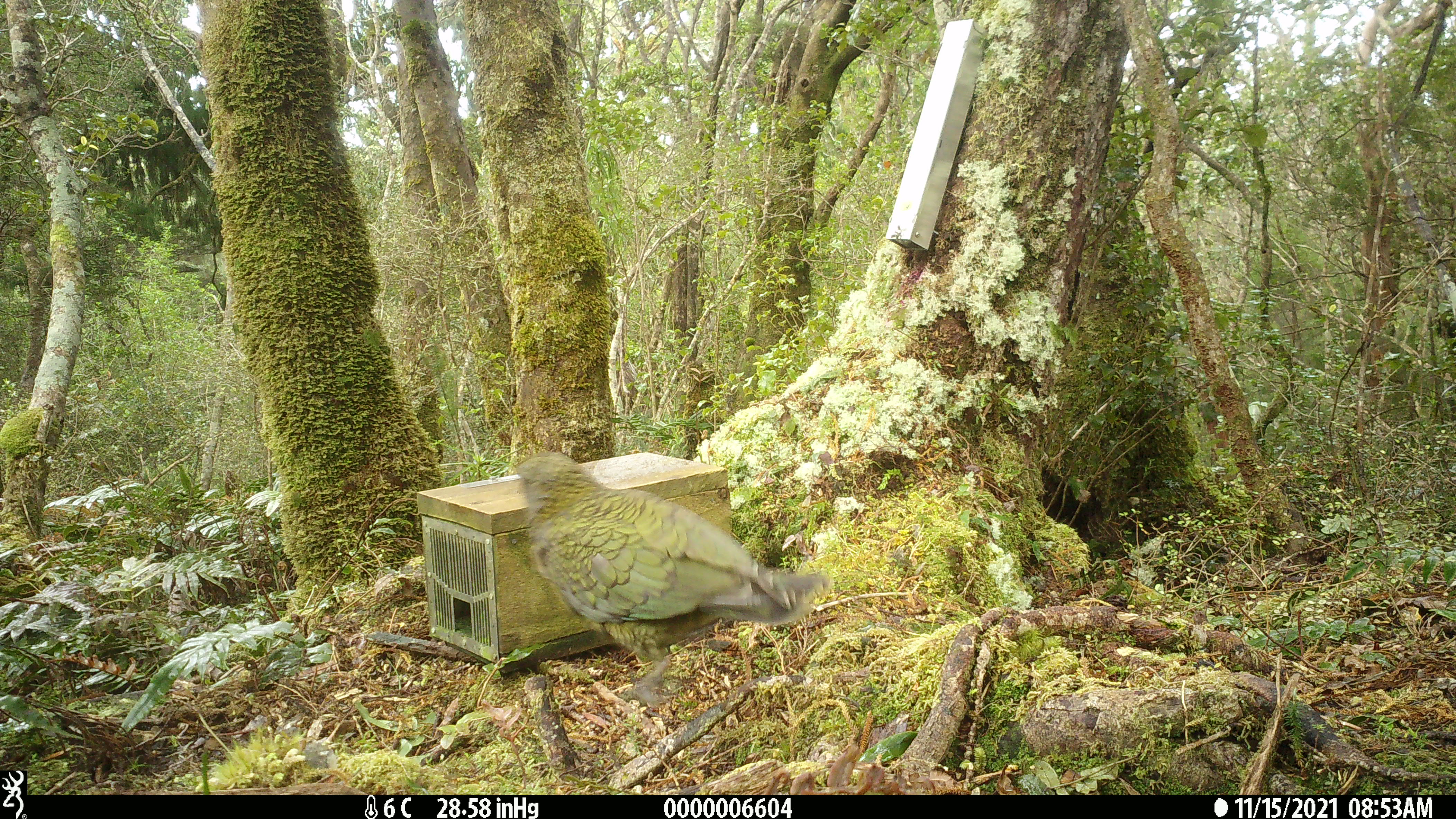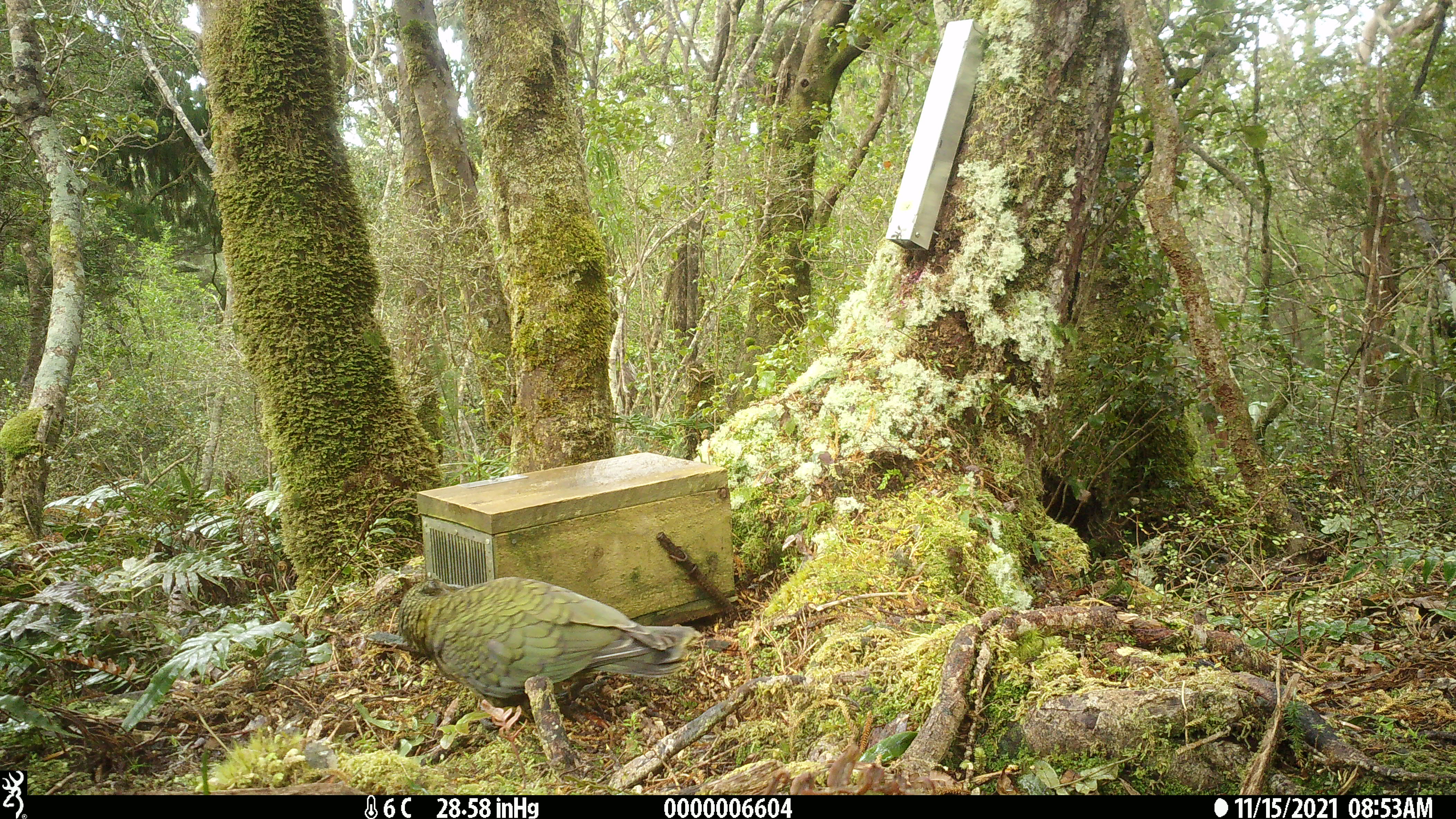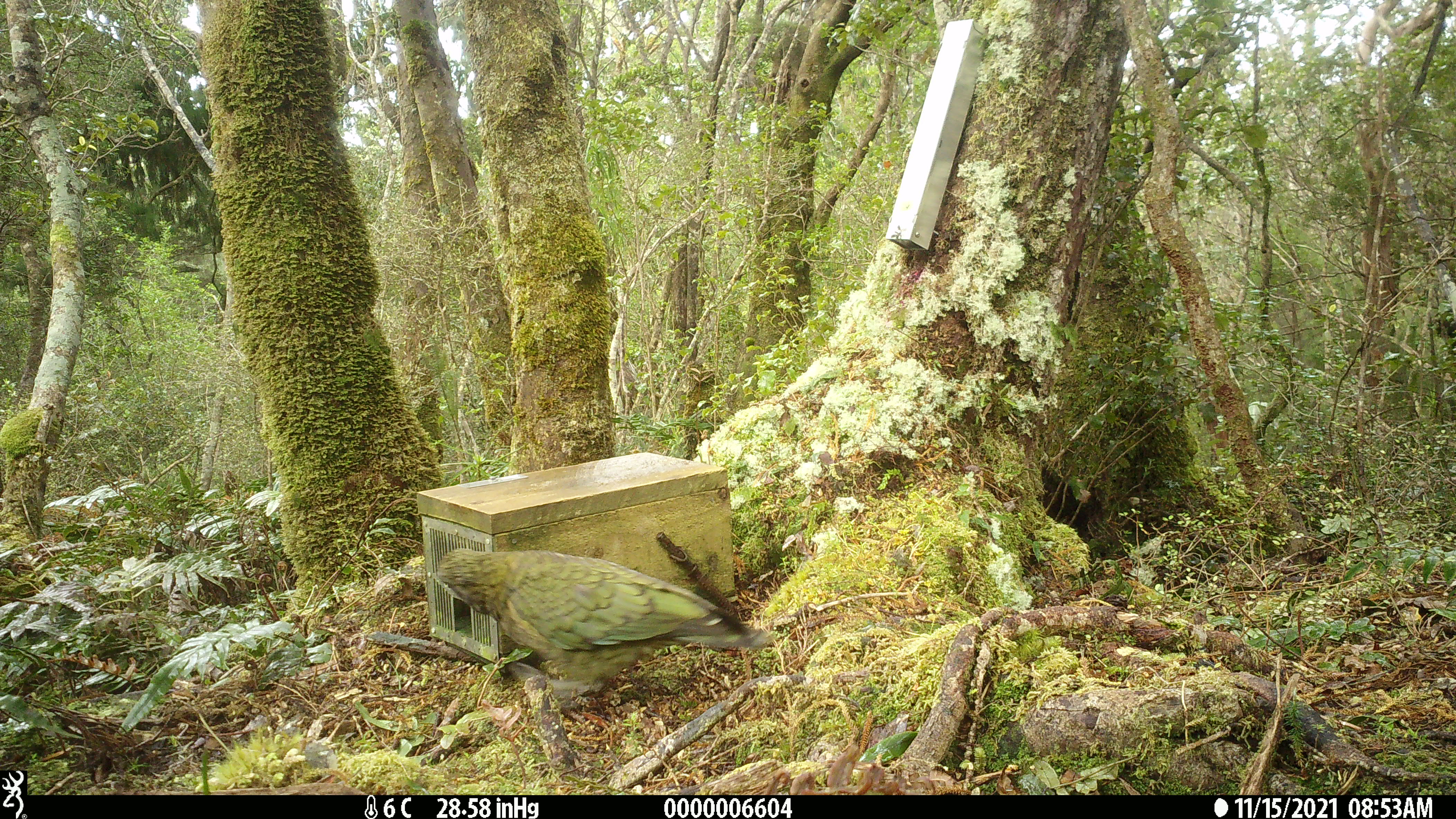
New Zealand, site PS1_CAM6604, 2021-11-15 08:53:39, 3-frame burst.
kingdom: Animalia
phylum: Chordata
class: Aves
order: Psittaciformes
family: Strigopidae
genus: Nestor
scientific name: Nestor notabilis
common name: kea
Kea (Nestor notabilis).